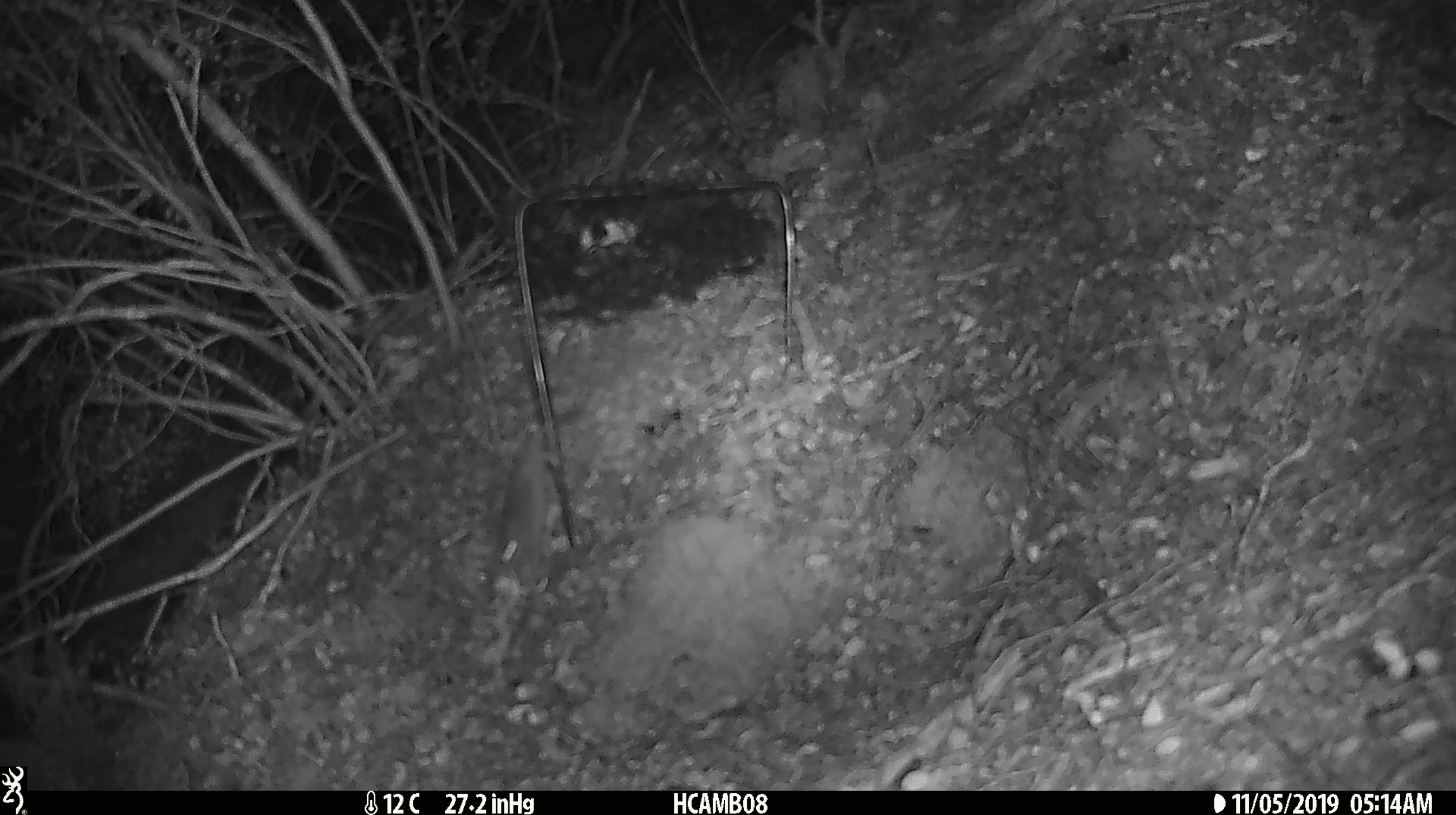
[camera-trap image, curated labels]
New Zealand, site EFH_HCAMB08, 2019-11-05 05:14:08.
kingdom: Animalia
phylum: Chordata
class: Mammalia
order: Rodentia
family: Muridae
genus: Mus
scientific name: Mus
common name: mouse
Mouse (Mus).